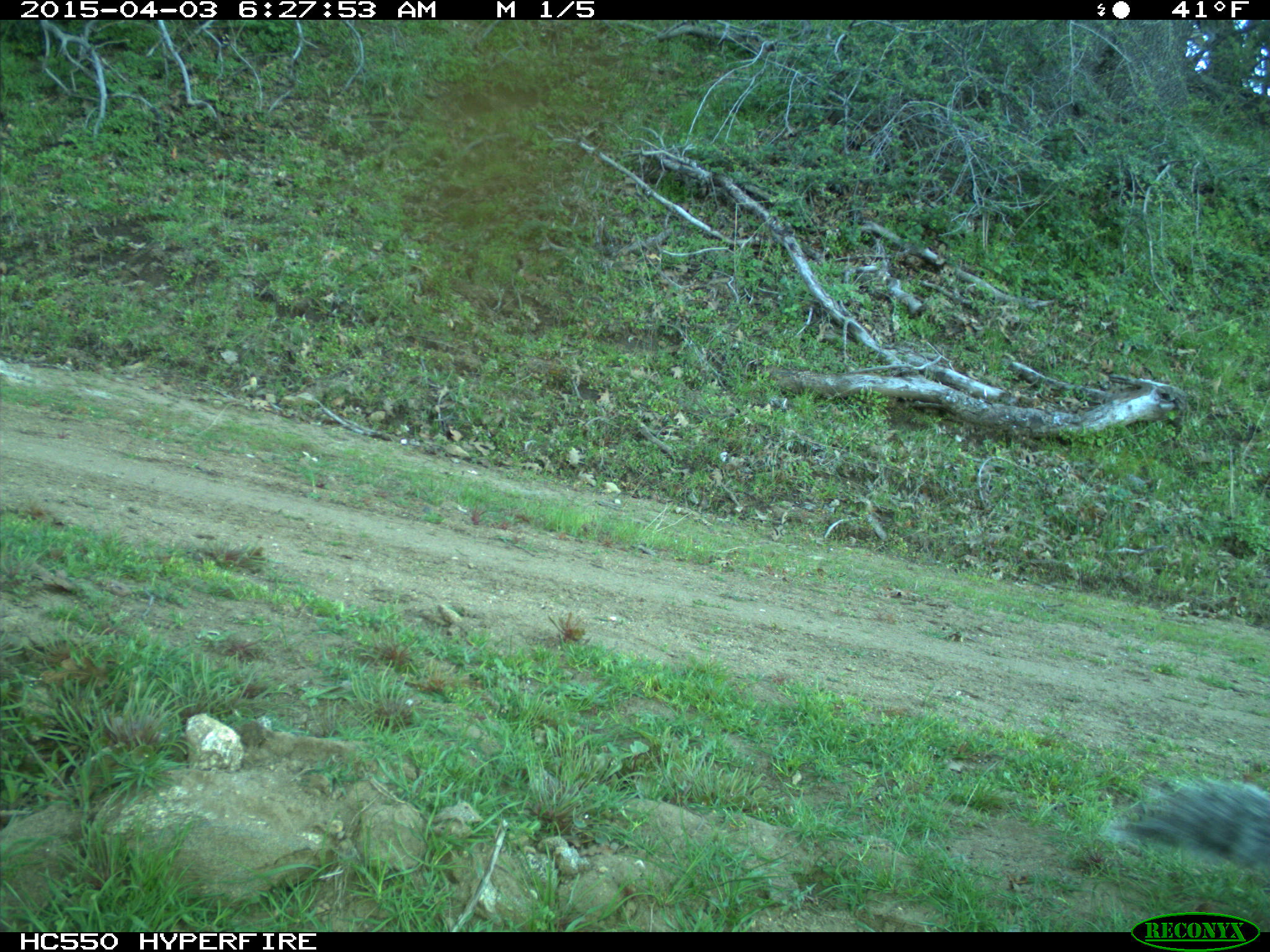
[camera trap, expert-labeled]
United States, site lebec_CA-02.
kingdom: Animalia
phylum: Chordata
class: Mammalia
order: Rodentia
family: Sciuridae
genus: Sciurus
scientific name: Sciurus carolinensis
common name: eastern gray squirrel